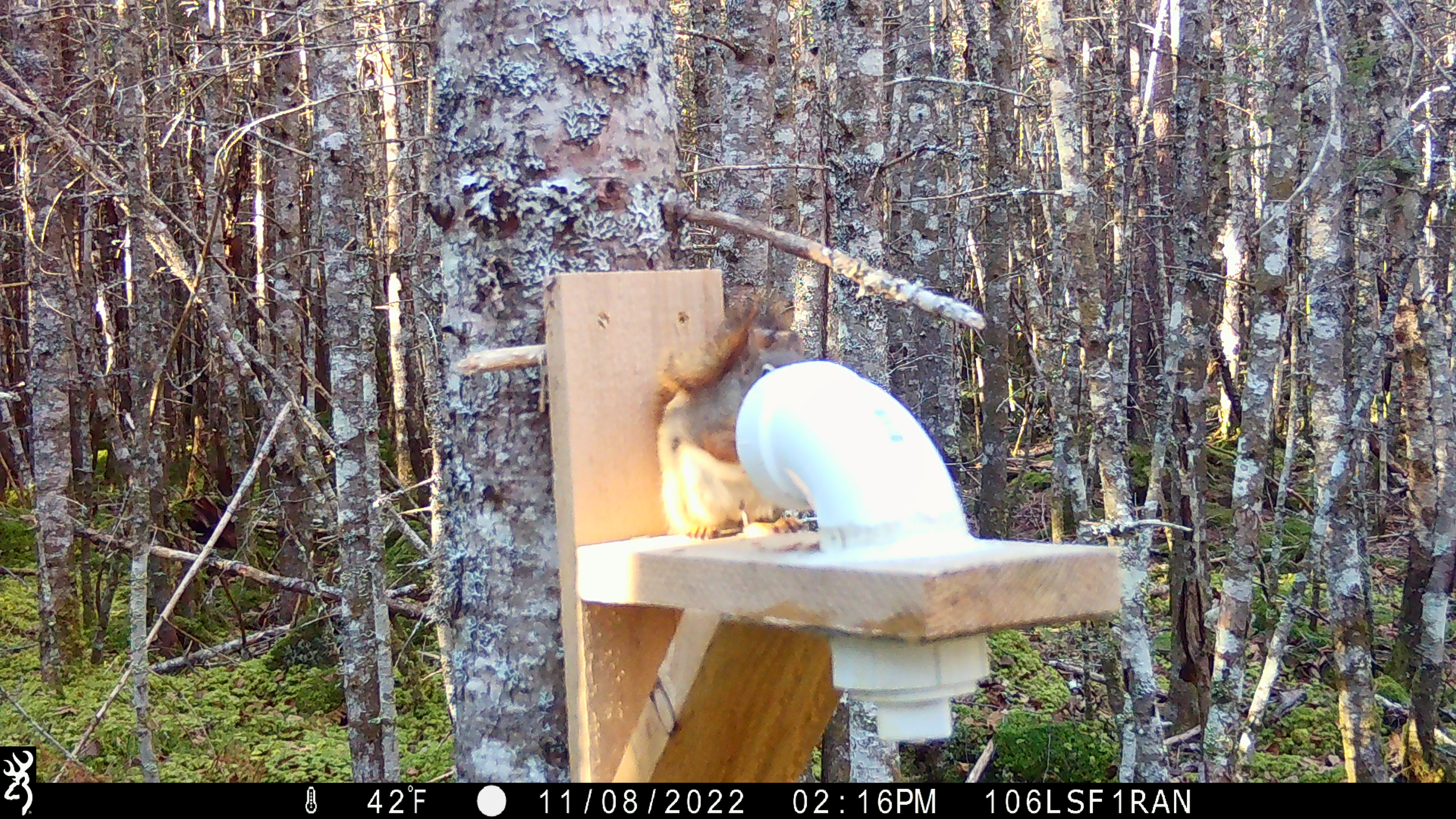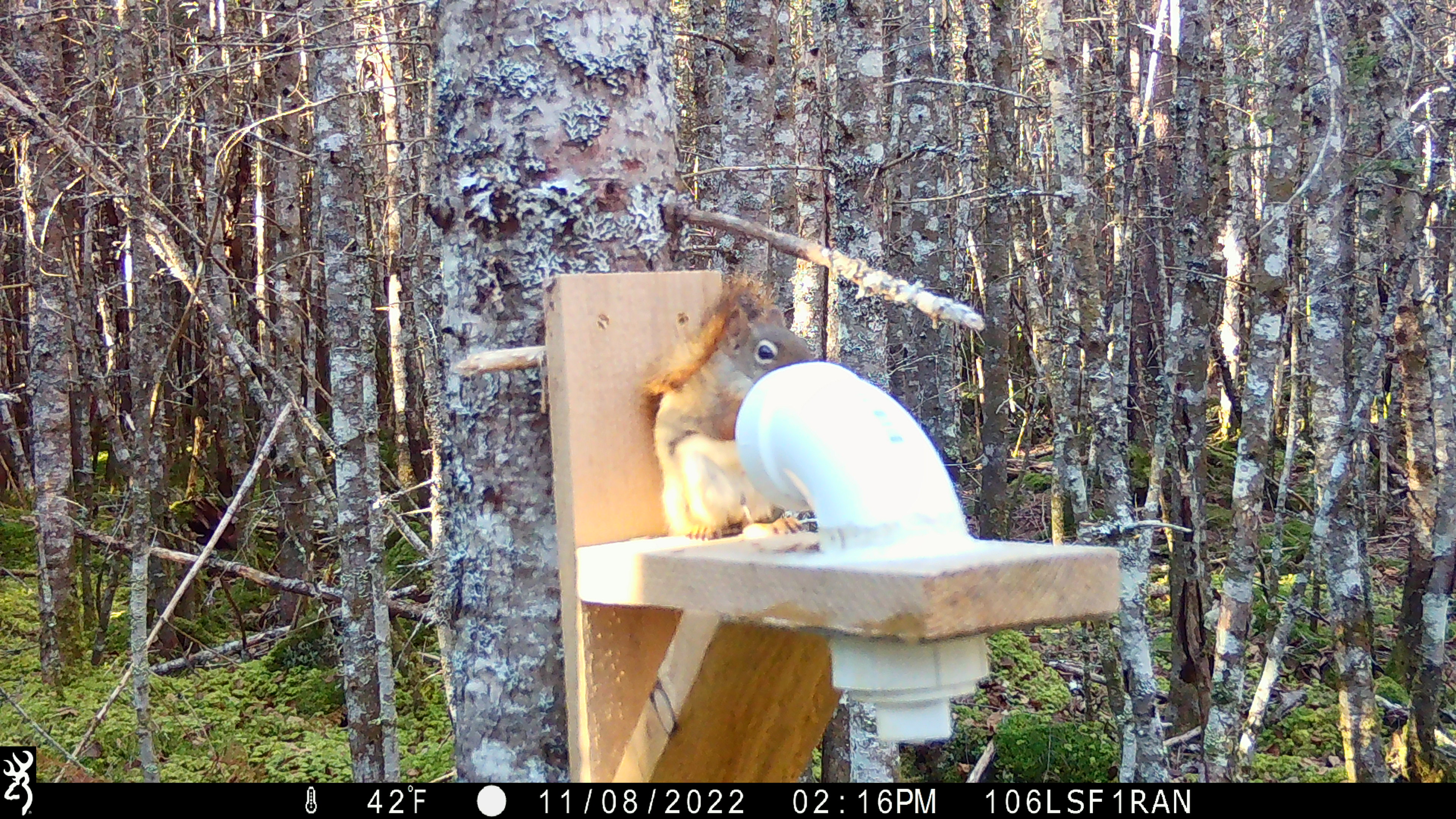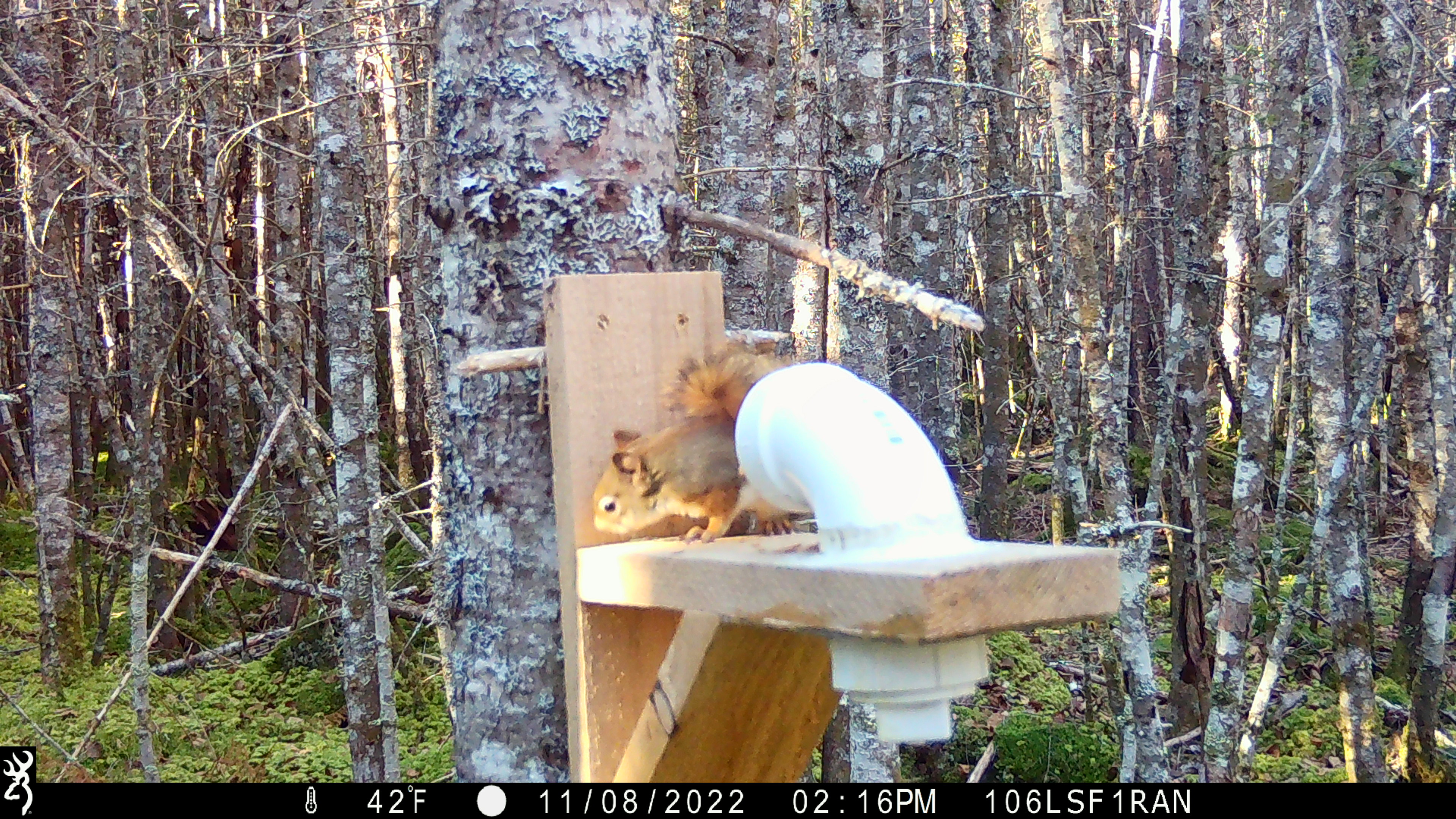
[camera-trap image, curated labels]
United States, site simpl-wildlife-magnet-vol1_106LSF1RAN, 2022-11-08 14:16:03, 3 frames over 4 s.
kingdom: Animalia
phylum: Chordata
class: Mammalia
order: Rodentia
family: Sciuridae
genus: Tamiasciurus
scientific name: Tamiasciurus hudsonicus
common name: red squirrel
Red squirrel (Tamiasciurus hudsonicus).